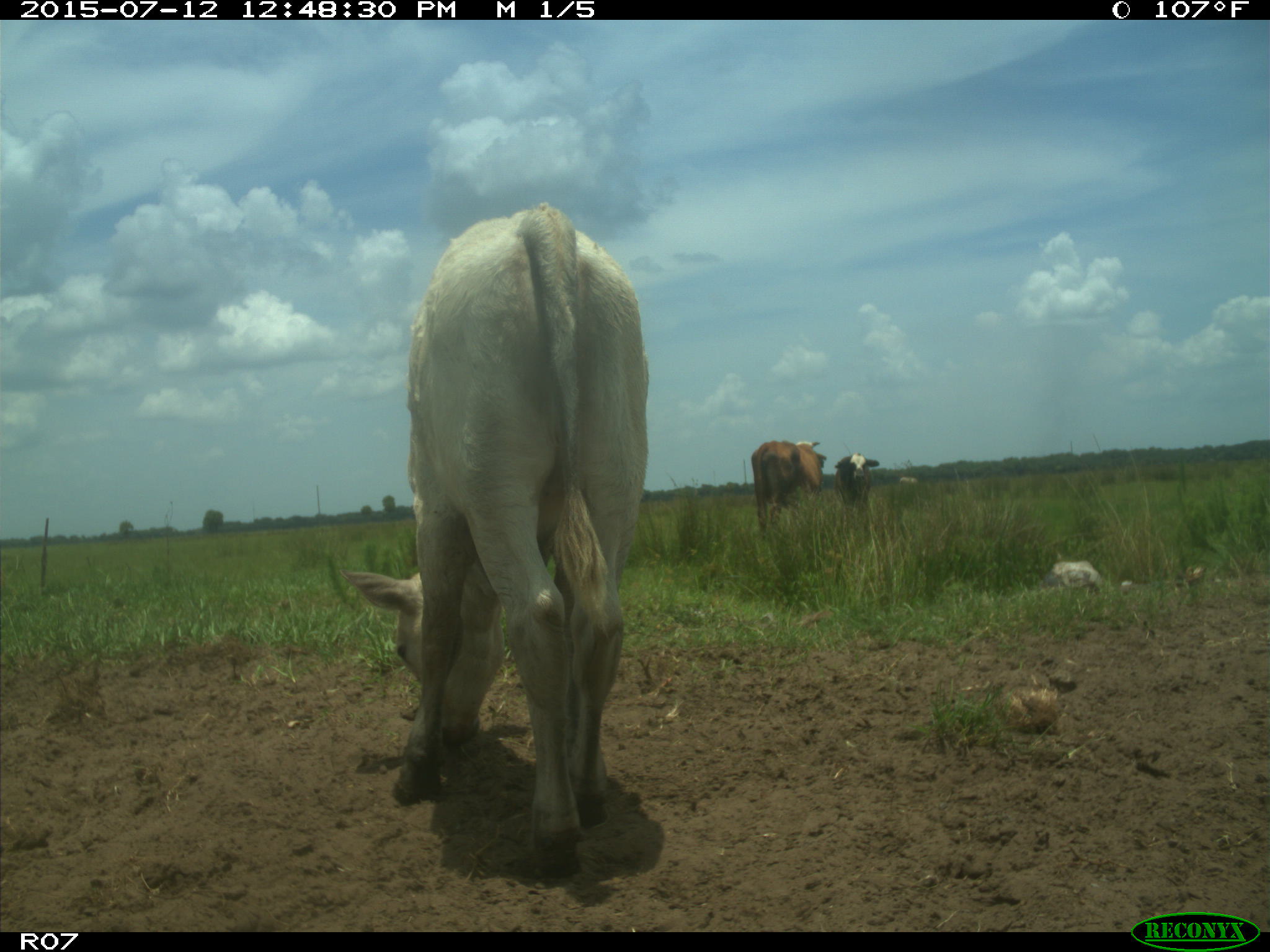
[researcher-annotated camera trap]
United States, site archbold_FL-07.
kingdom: Animalia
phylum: Chordata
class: Mammalia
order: Artiodactyla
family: Bovidae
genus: Bos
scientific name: Bos taurus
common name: domestic cow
Bos taurus (domestic cow).